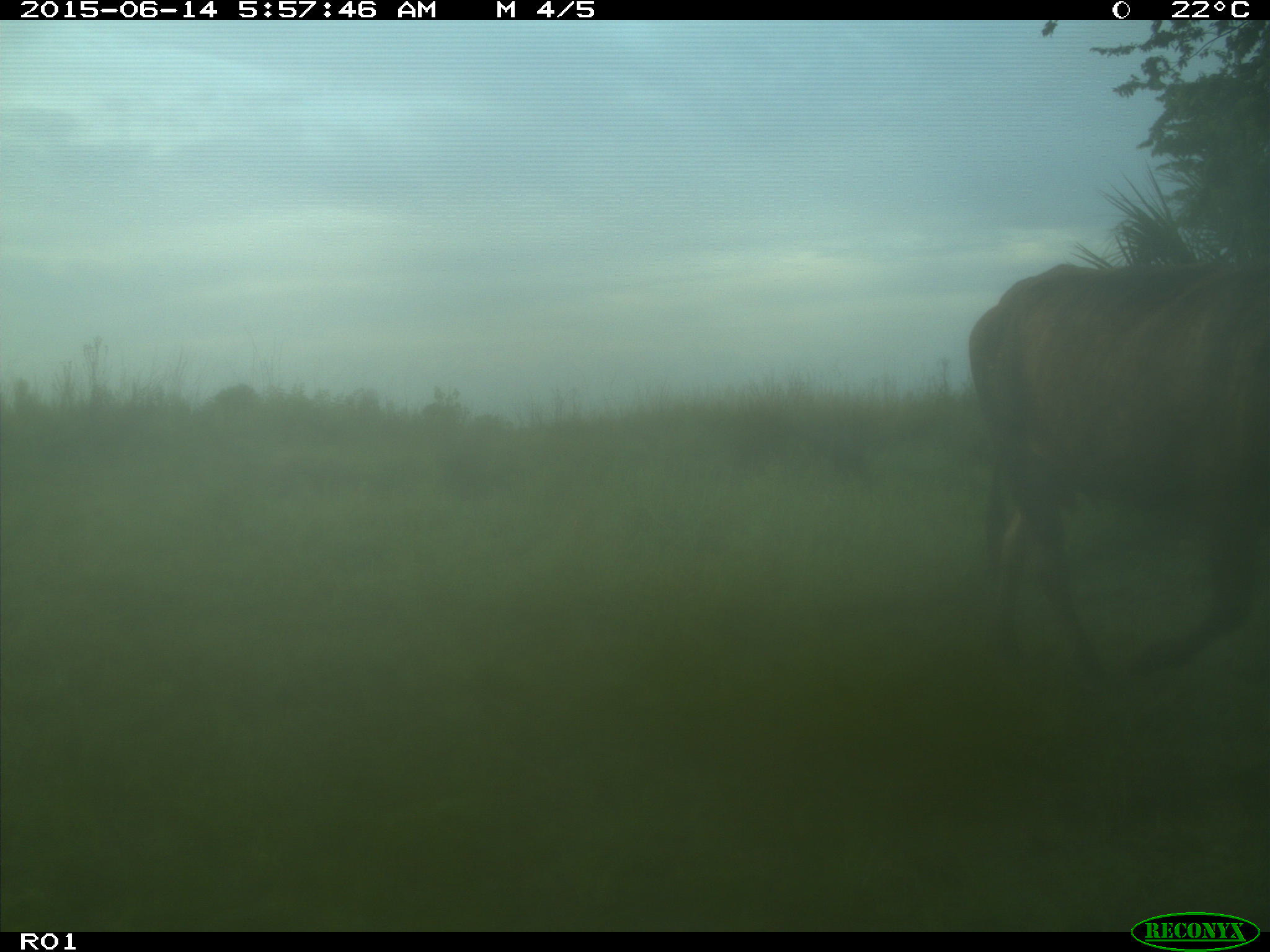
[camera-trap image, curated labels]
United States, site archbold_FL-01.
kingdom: Animalia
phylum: Chordata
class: Mammalia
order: Artiodactyla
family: Bovidae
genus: Bos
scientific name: Bos taurus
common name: domestic cow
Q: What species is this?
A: Bos taurus (domestic cow).